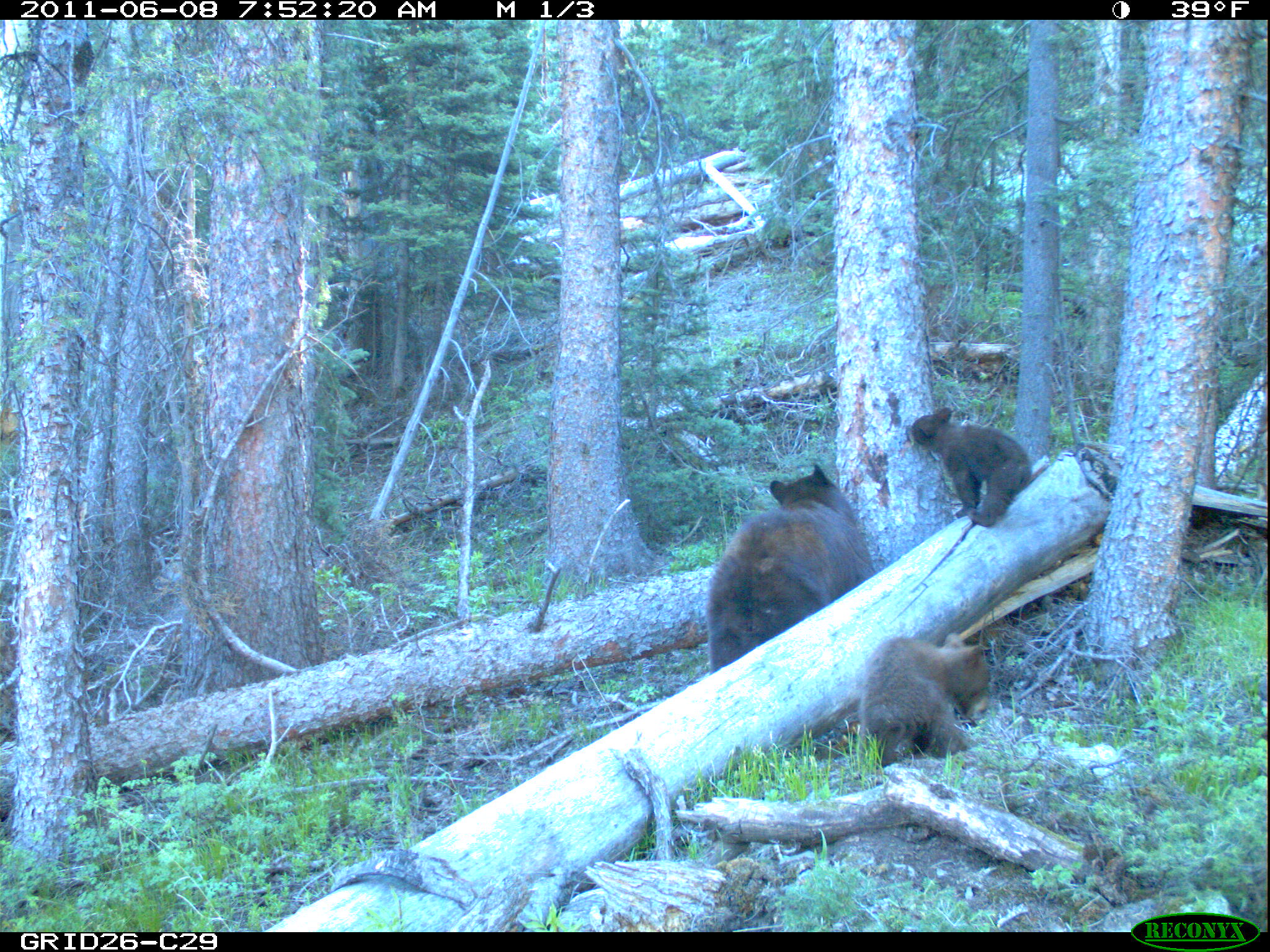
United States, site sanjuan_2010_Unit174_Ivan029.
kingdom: Animalia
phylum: Chordata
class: Mammalia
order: Carnivora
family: Ursidae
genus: Ursus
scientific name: Ursus americanus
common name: american black bear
Ursus americanus (american black bear).